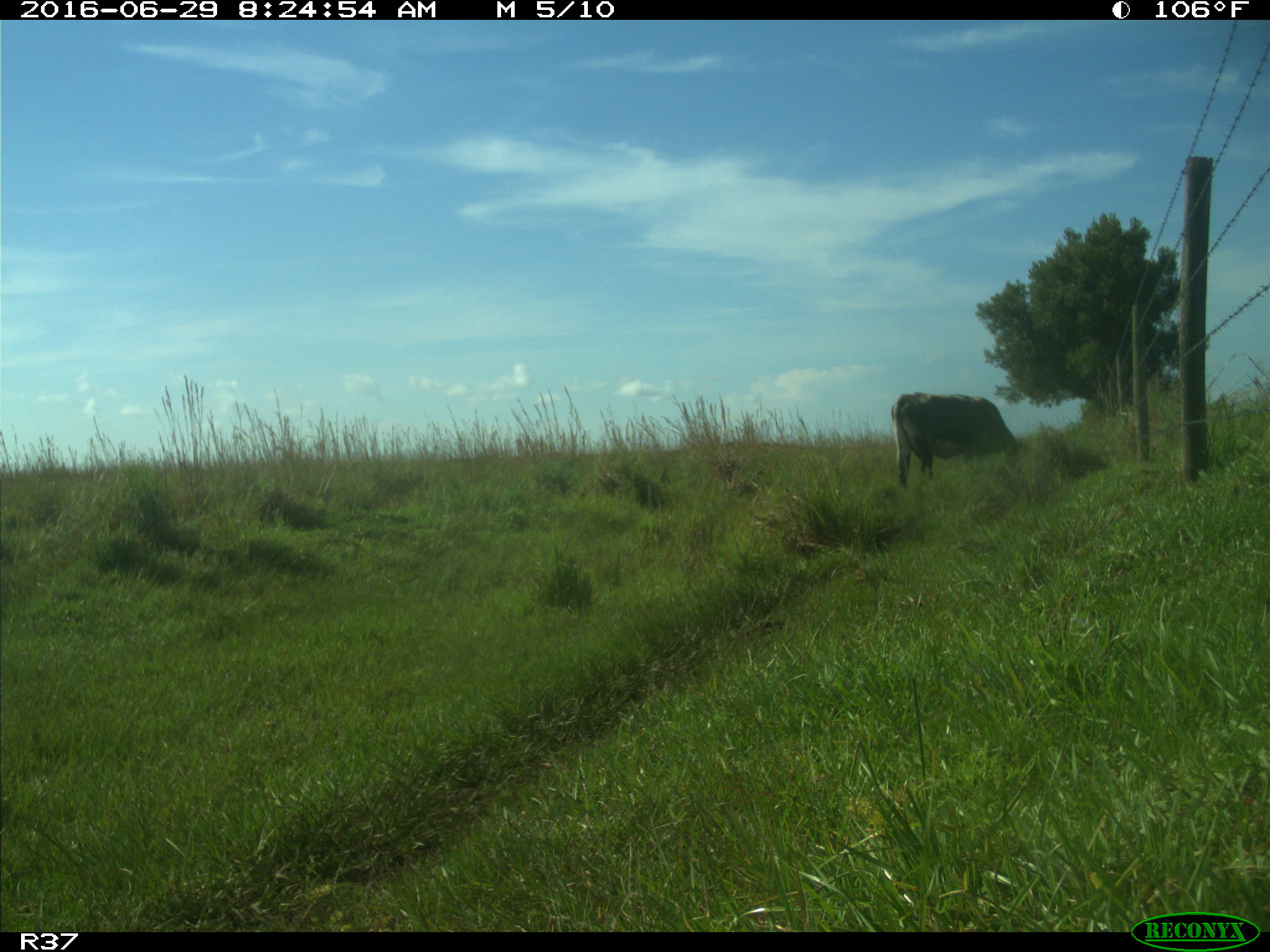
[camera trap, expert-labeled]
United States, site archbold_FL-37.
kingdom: Animalia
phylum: Chordata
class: Mammalia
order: Artiodactyla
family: Bovidae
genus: Bos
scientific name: Bos taurus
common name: domestic cow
Bos taurus (domestic cow).